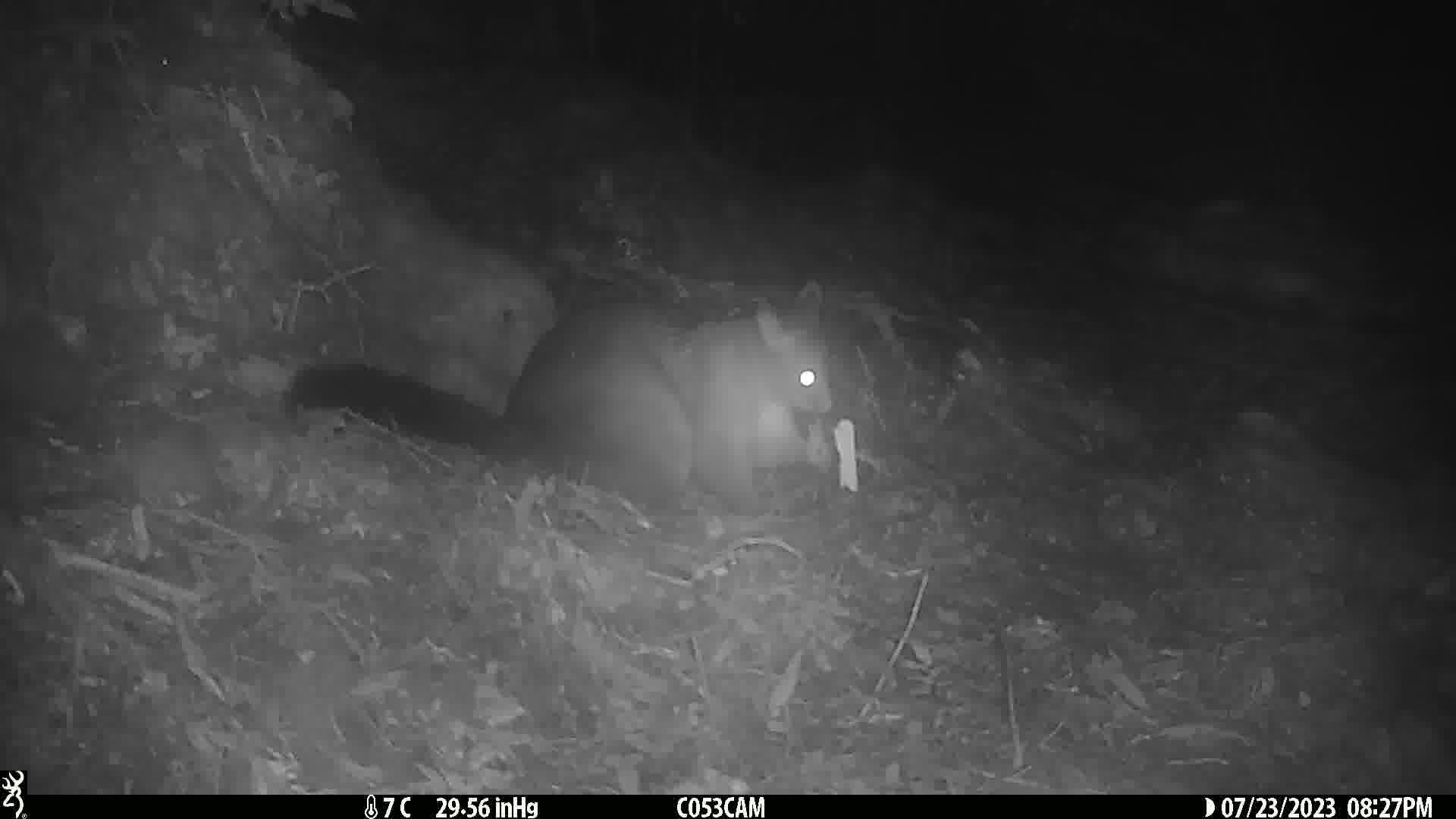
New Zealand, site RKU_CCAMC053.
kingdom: Animalia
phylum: Chordata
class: Mammalia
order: Diprotodontia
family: Phalangeridae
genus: Trichosurus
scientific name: Trichosurus vulpecula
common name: common brushtail possum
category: possum